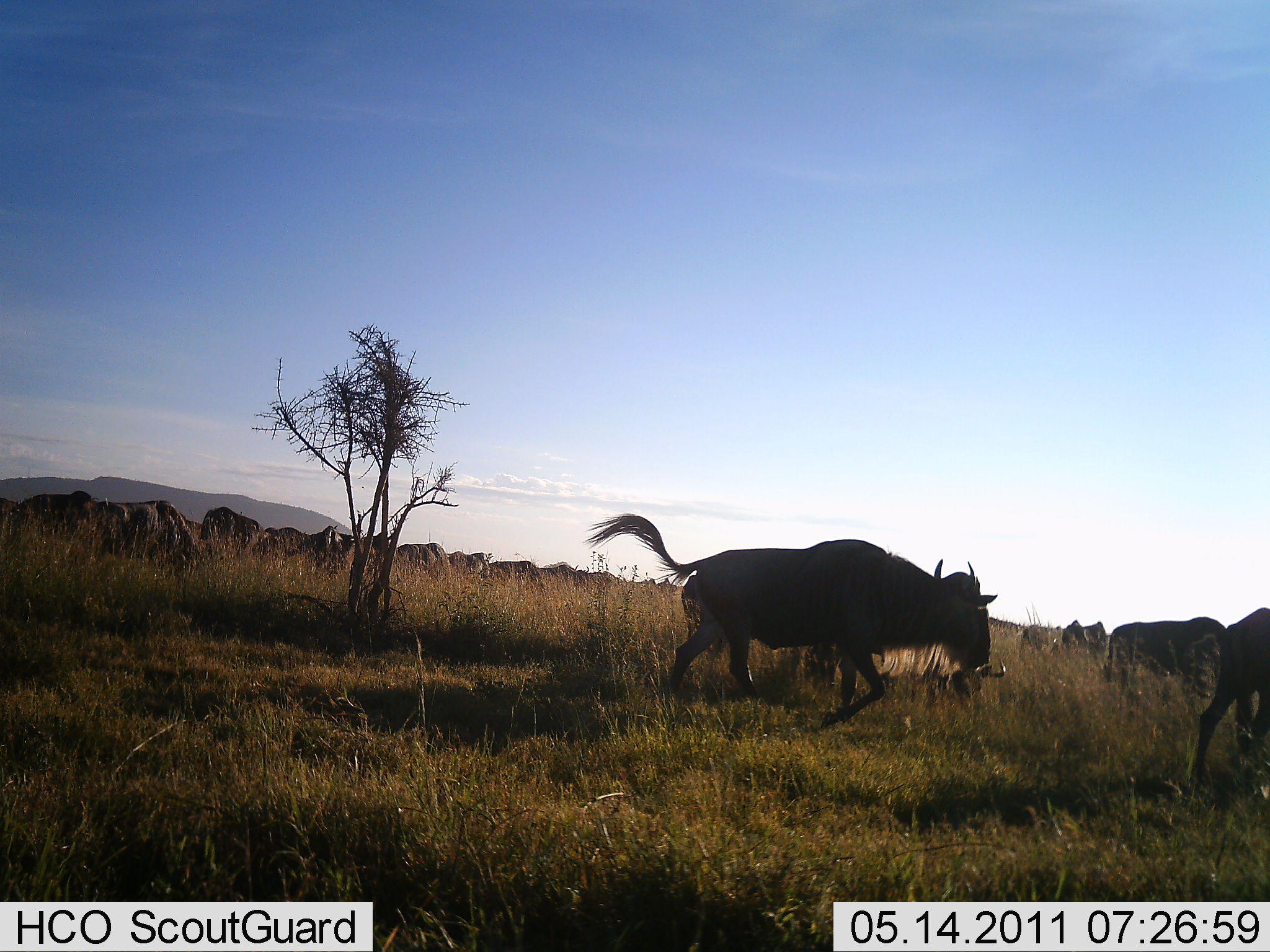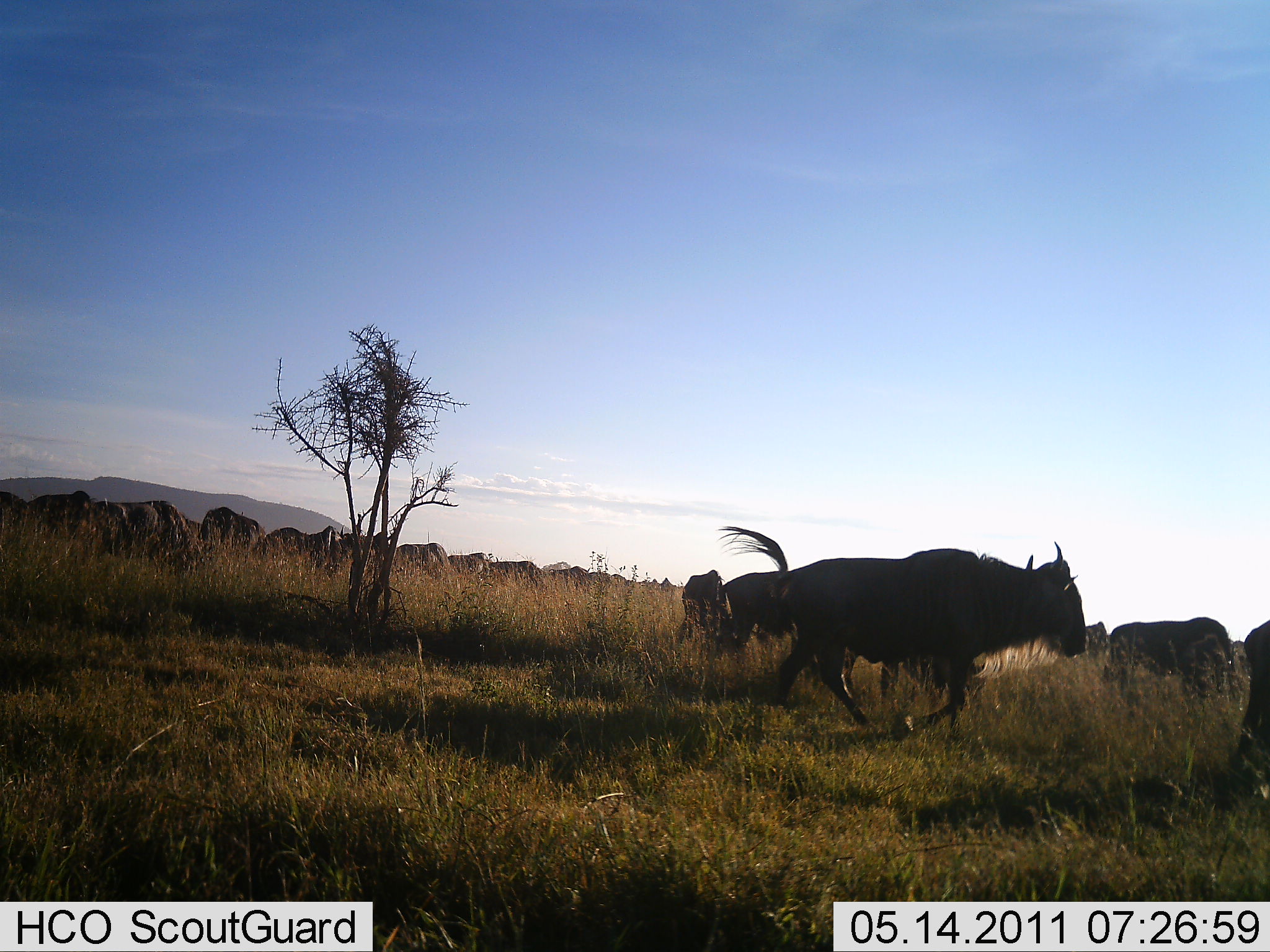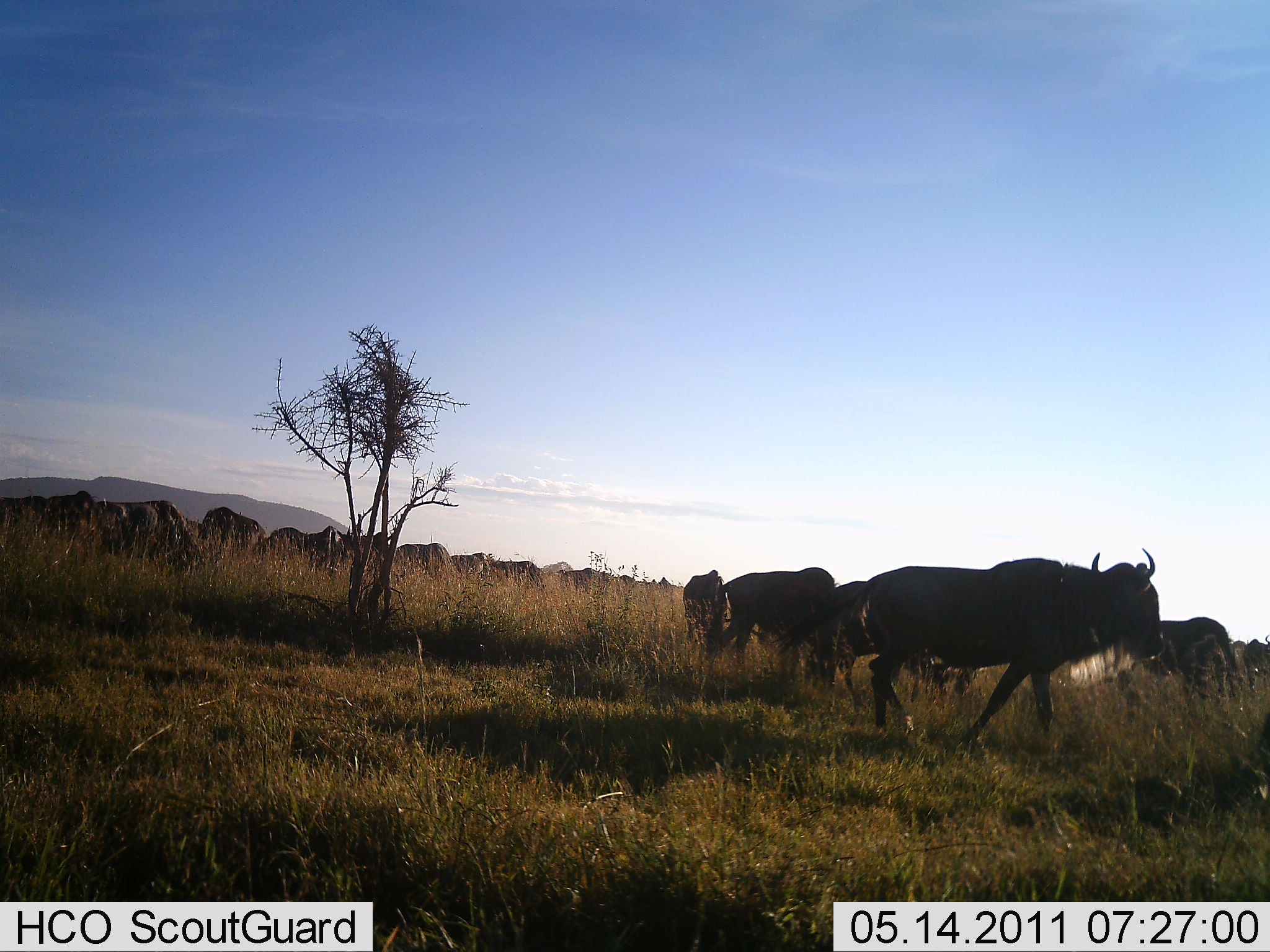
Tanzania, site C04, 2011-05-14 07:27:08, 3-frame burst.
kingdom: Animalia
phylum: Chordata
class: Mammalia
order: Artiodactyla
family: Bovidae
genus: Connochaetes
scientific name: Connochaetes taurinus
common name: blue wildebeest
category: wildebeest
Wildebeest (blue wildebeest) (Connochaetes taurinus), count 11-50. Behavior (volunteer vote fractions): standing 42%, resting 0%, moving 100%, interacting 0%. Young present (vote fraction): 8%. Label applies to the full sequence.